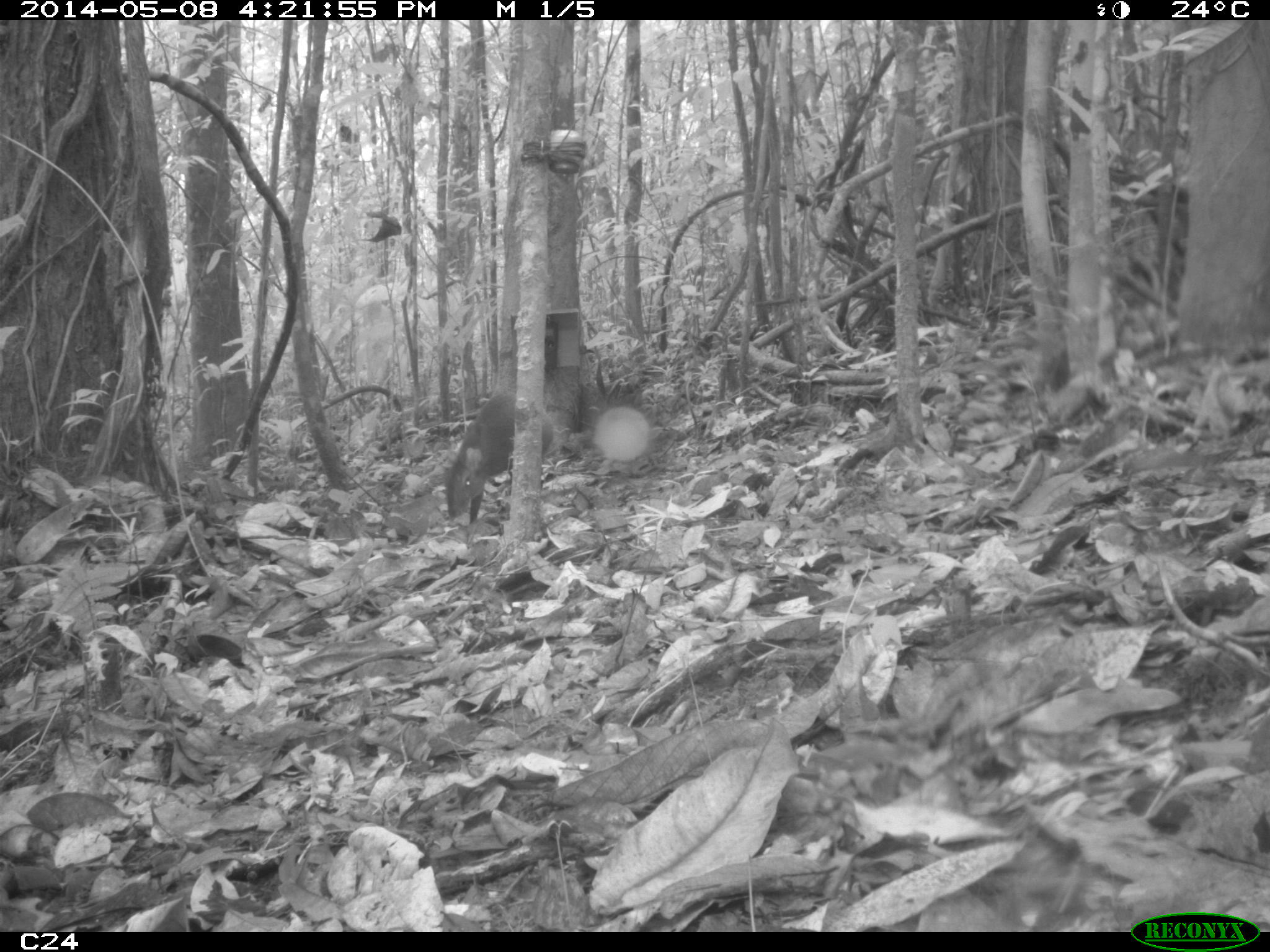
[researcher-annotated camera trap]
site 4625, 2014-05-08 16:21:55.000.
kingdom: Animalia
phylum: Chordata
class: Mammalia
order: Rodentia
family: Dasyproctidae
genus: Dasyprocta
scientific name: Dasyprocta leporina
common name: red-rumped agouti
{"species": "Dasyprocta leporina (red-rumped agouti)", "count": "2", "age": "adult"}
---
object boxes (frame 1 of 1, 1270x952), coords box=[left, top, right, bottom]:
dasyprocta leporina: box=[442, 391, 555, 524]